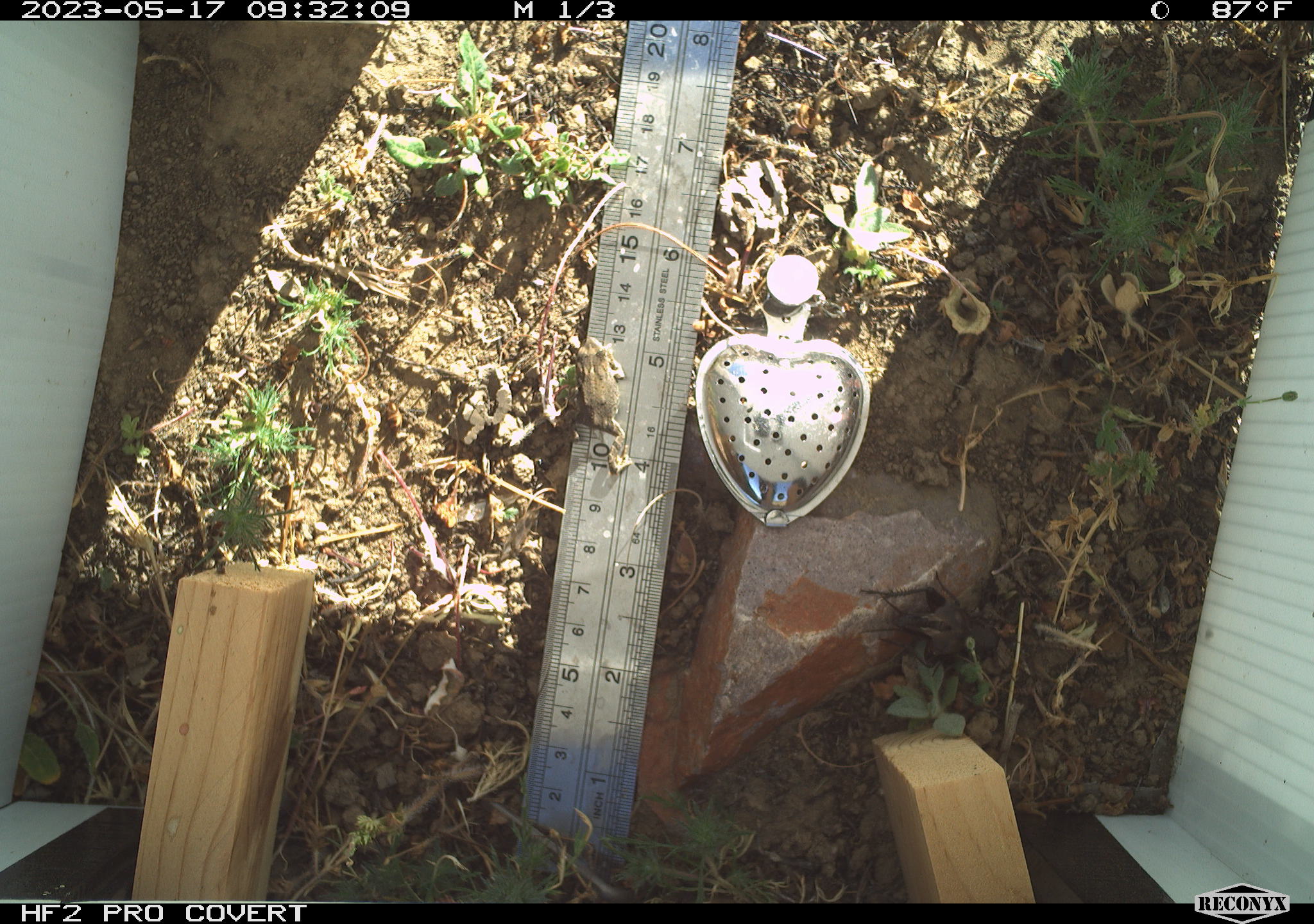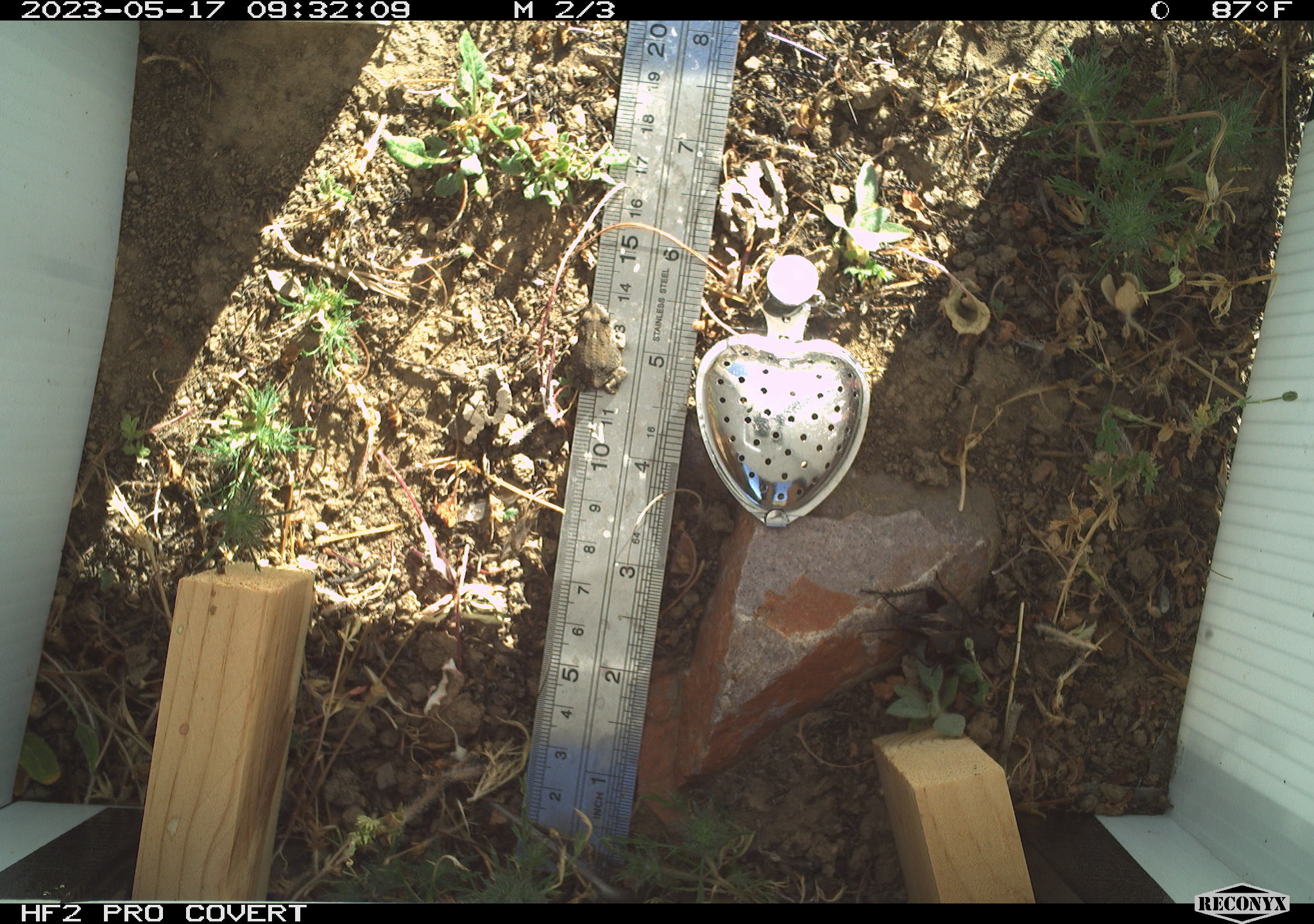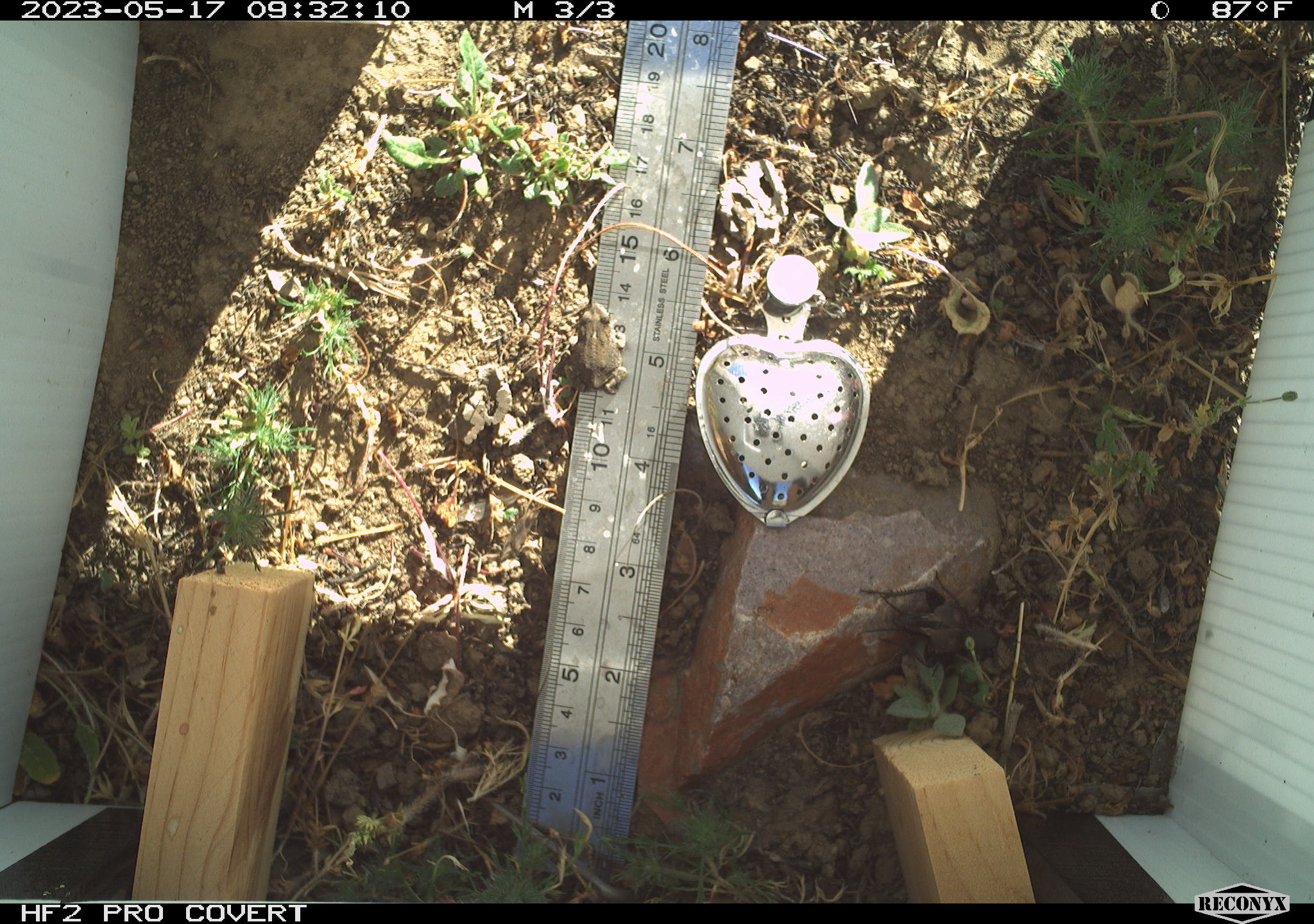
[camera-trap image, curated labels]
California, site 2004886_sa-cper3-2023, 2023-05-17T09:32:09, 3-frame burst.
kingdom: Animalia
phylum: Chordata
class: Amphibia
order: Anura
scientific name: Anura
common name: frogs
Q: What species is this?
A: Frogs (Anura).